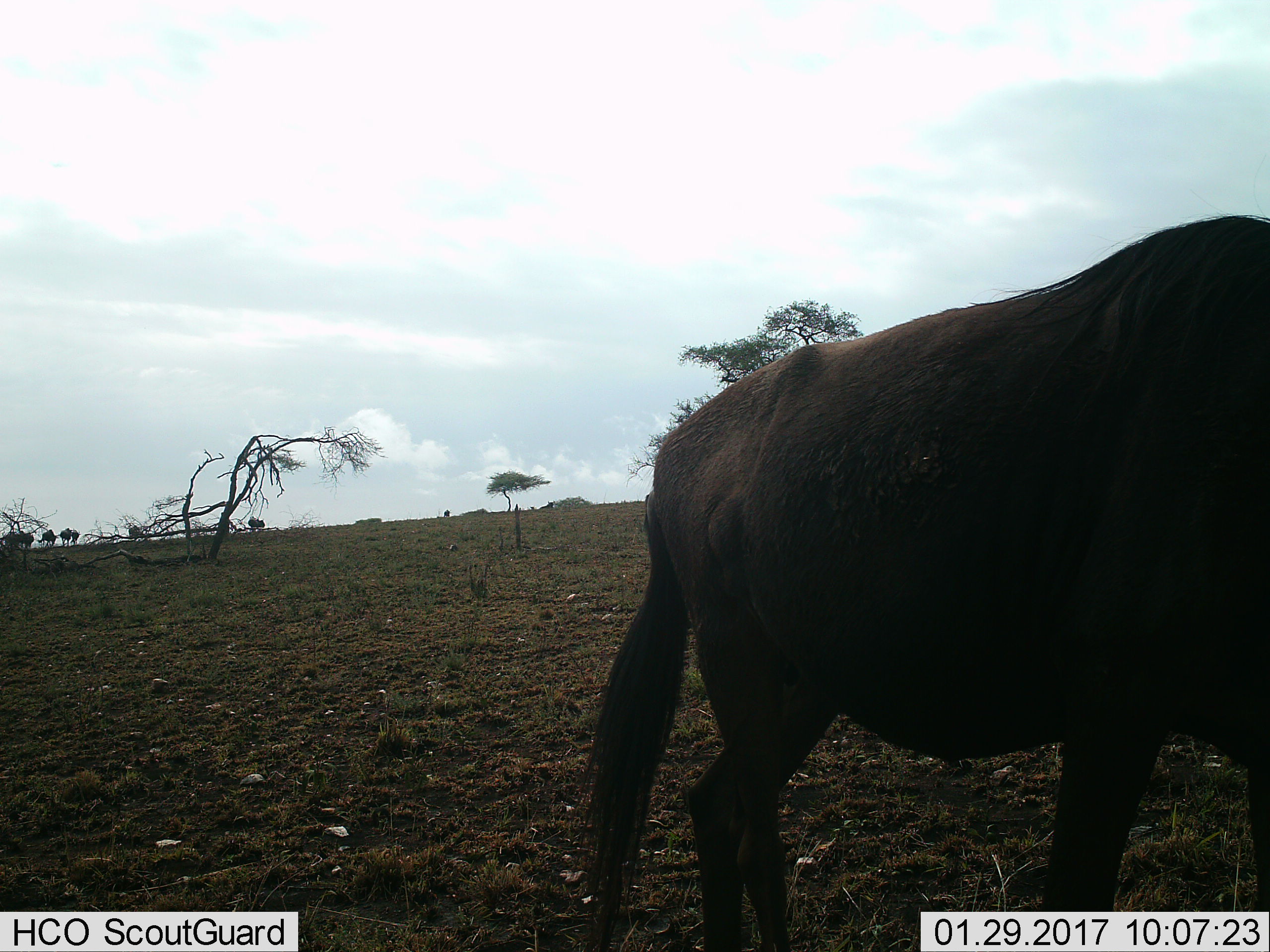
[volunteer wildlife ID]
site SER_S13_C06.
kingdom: Animalia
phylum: Chordata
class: Mammalia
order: Artiodactyla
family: Bovidae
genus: Connochaetes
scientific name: Connochaetes taurinus taurinus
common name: blue wildebeest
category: wildebeestblue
Wildebeestblue (blue wildebeest) (Connochaetes taurinus taurinus), count 8. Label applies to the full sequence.